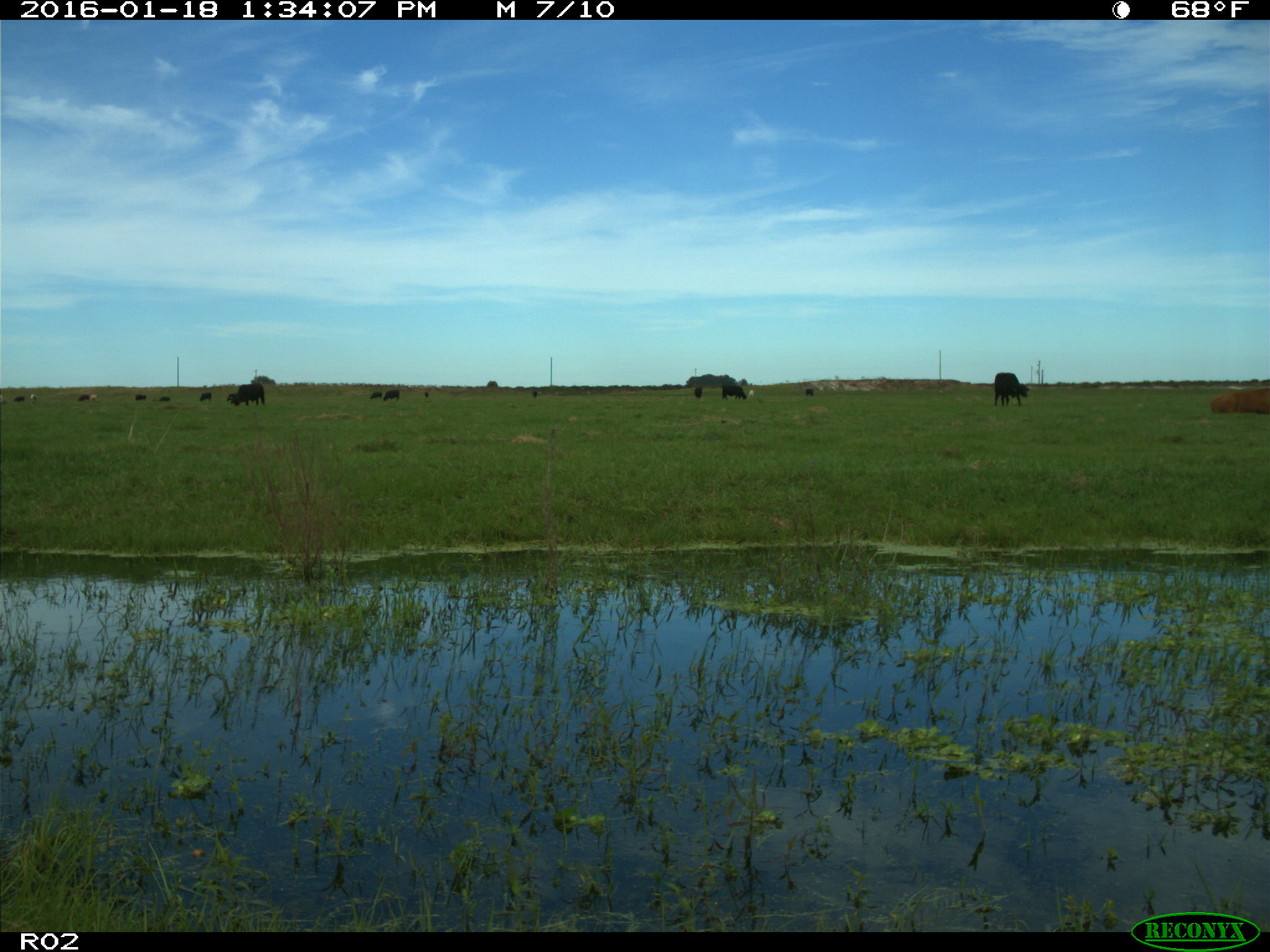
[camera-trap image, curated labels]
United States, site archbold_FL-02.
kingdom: Animalia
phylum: Chordata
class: Mammalia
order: Artiodactyla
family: Bovidae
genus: Bos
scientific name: Bos taurus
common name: domestic cow